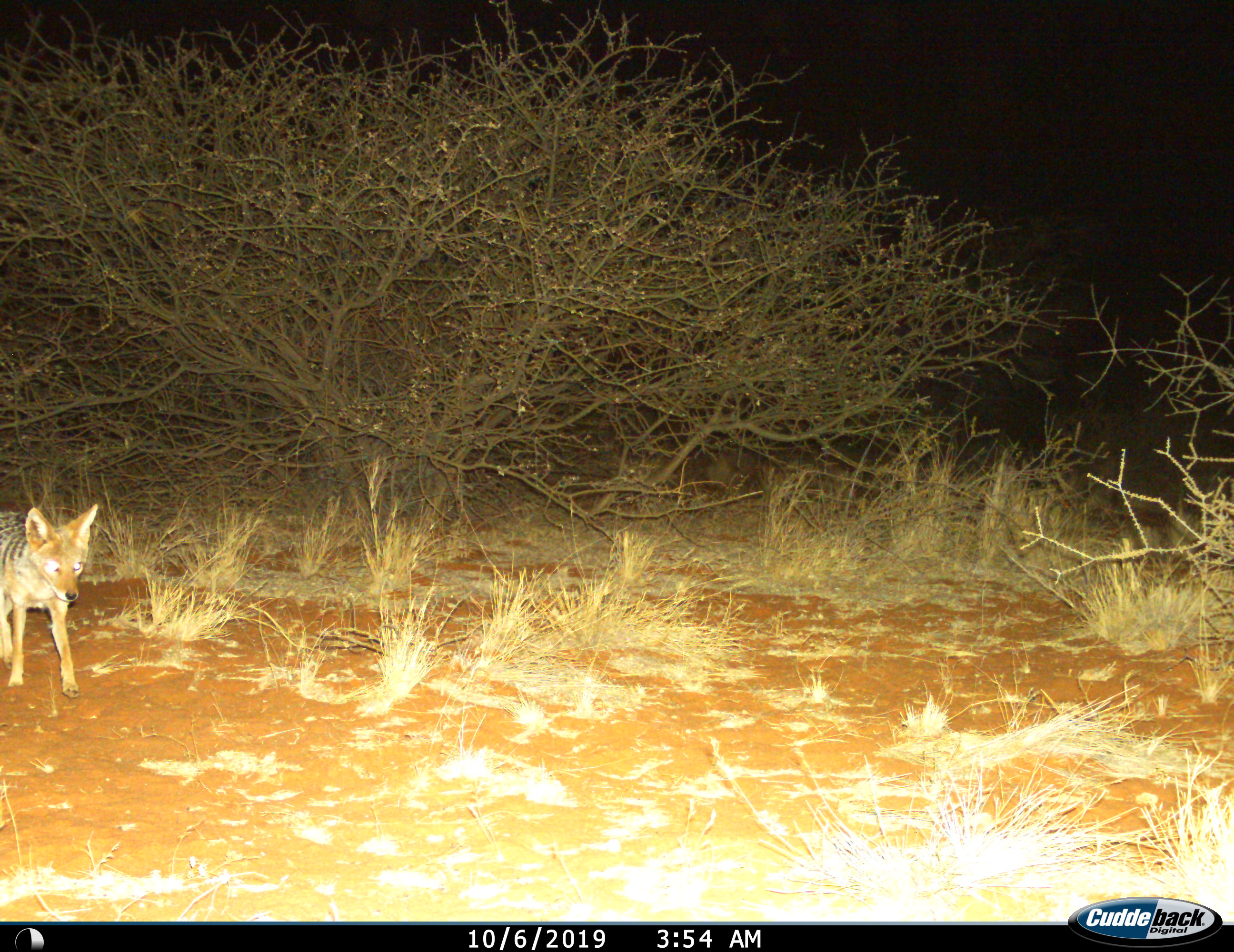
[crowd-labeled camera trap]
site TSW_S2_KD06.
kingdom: Animalia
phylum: Chordata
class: Mammalia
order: Carnivora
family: Canidae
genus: Lupulella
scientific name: Lupulella mesomelas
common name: black-backed jackal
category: jackalblackbacked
Jackalblackbacked (black-backed jackal) (Lupulella mesomelas), count 1. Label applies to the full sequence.